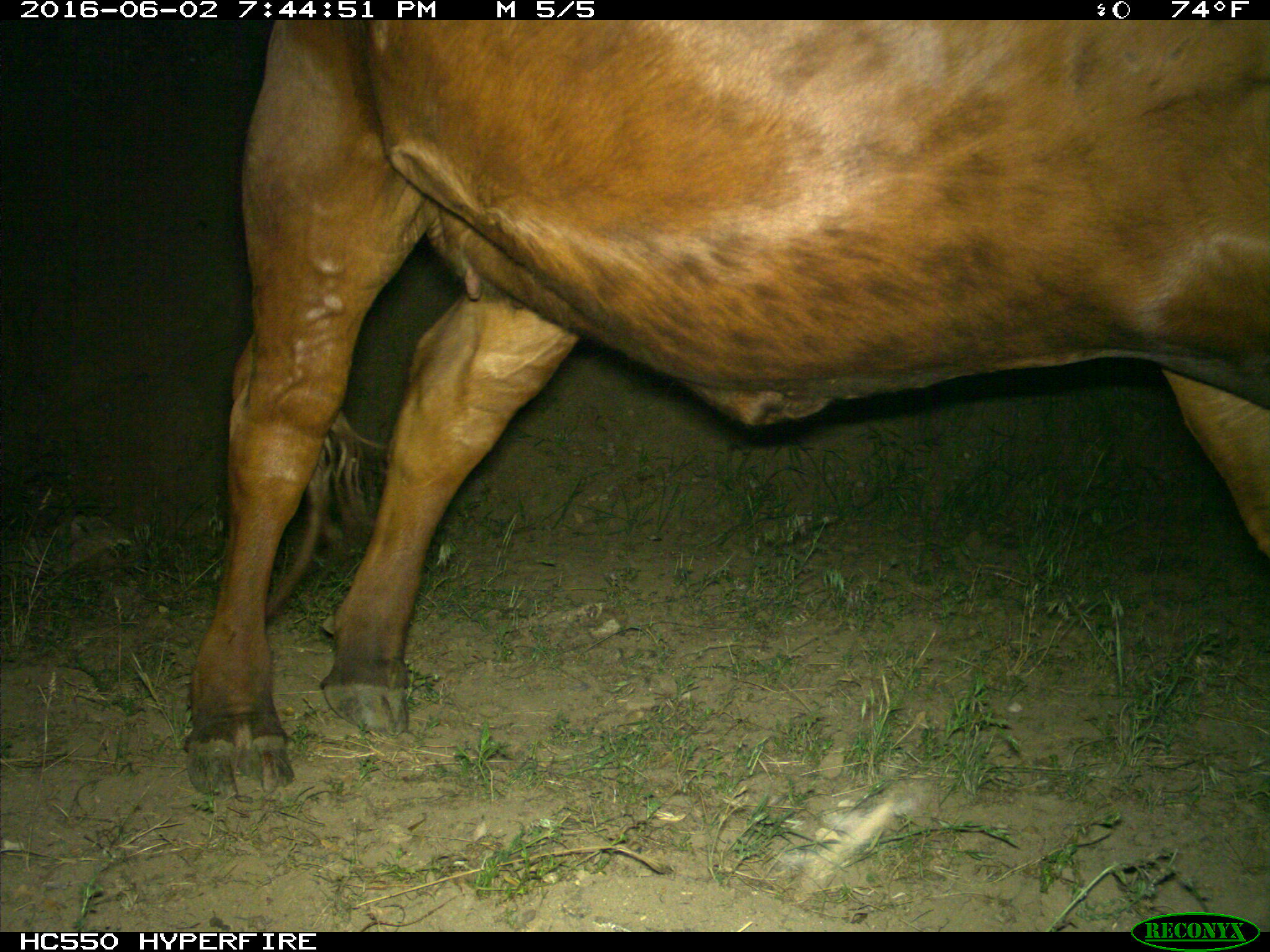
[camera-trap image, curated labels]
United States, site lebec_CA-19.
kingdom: Animalia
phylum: Chordata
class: Mammalia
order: Artiodactyla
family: Bovidae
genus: Bos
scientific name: Bos taurus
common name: domestic cow